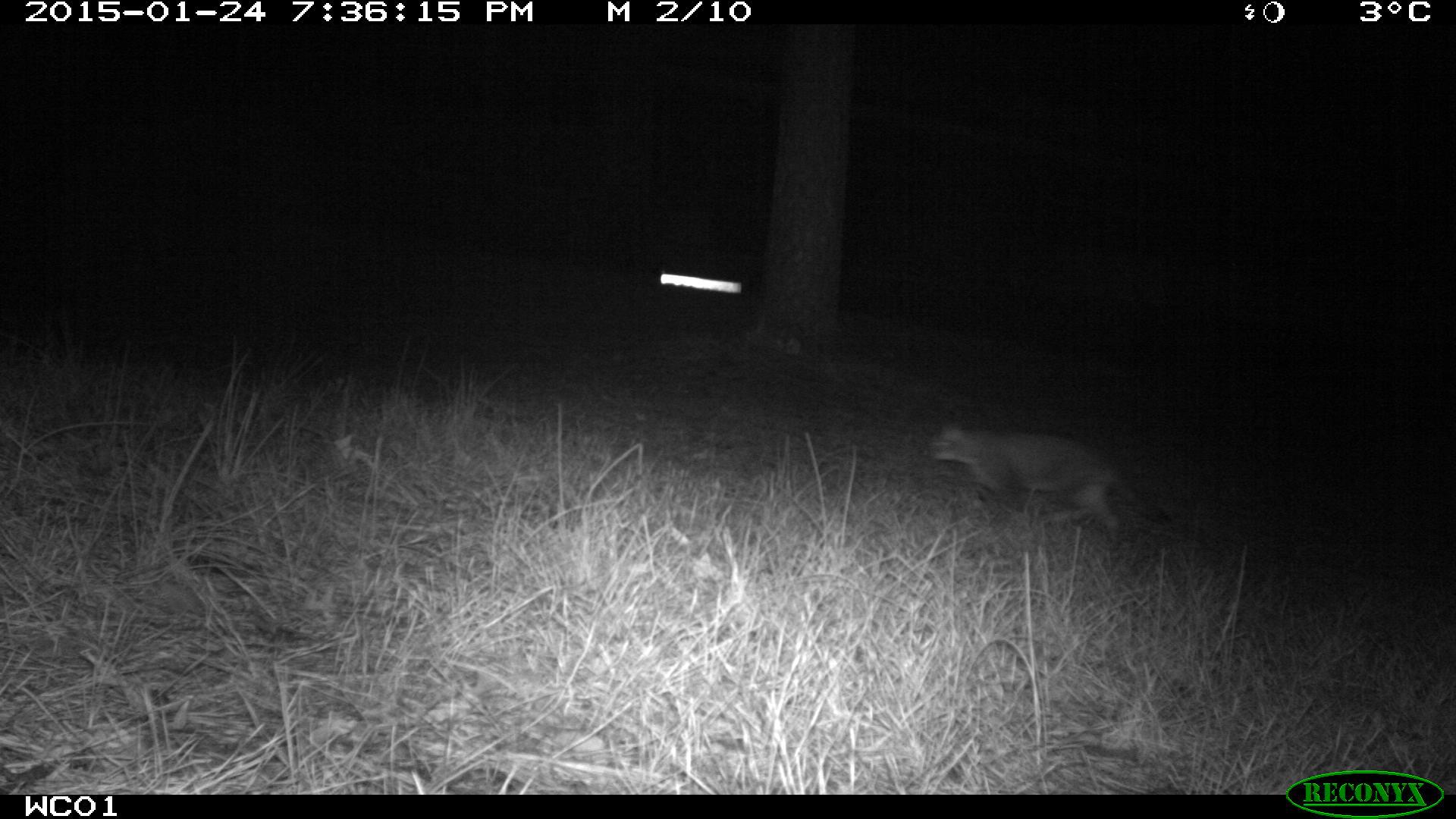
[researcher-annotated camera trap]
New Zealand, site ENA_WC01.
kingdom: Animalia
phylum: Chordata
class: Mammalia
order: Carnivora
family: Felidae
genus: Felis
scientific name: Felis catus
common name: domestic cat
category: cat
Cat (domestic cat) (Felis catus).